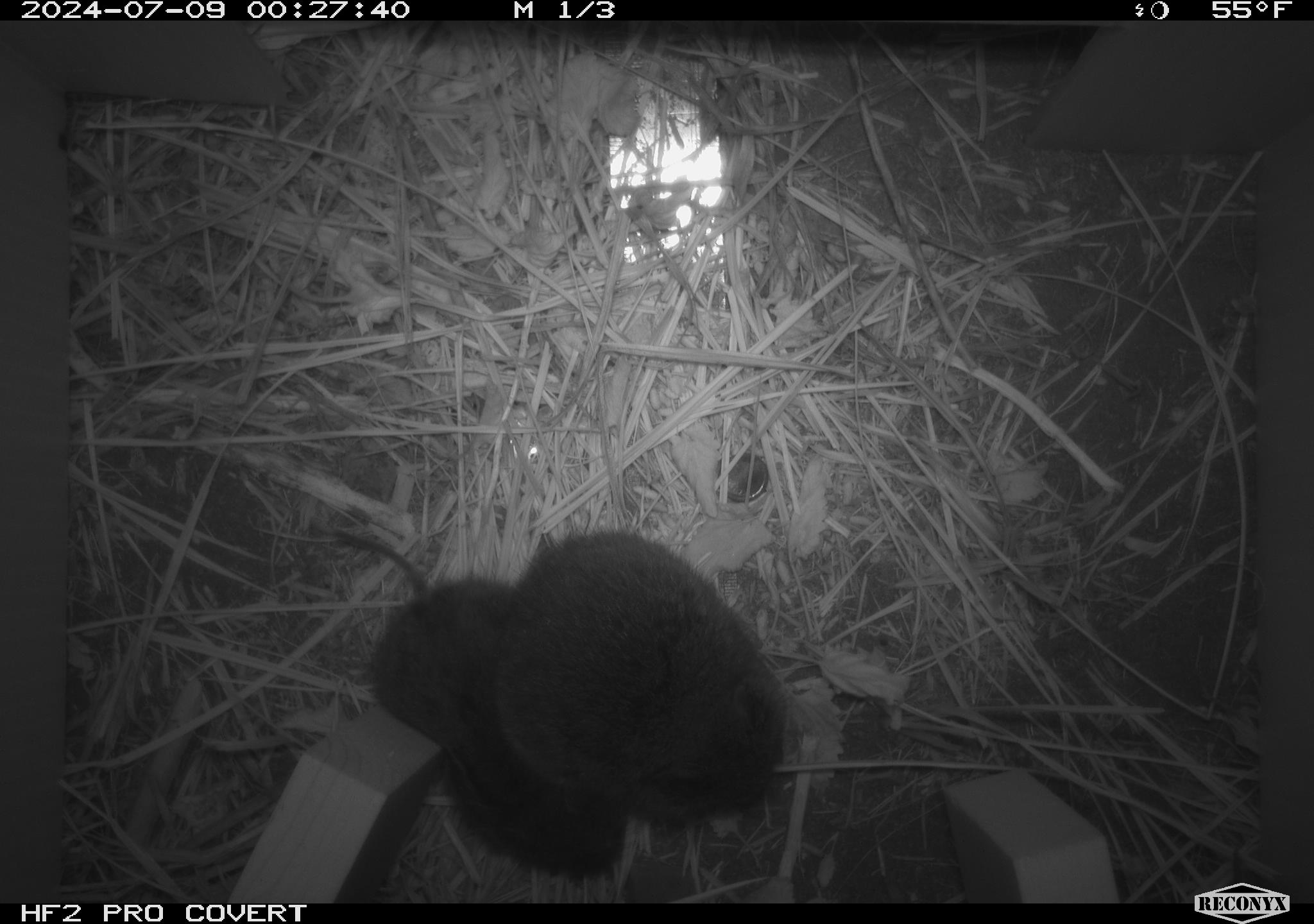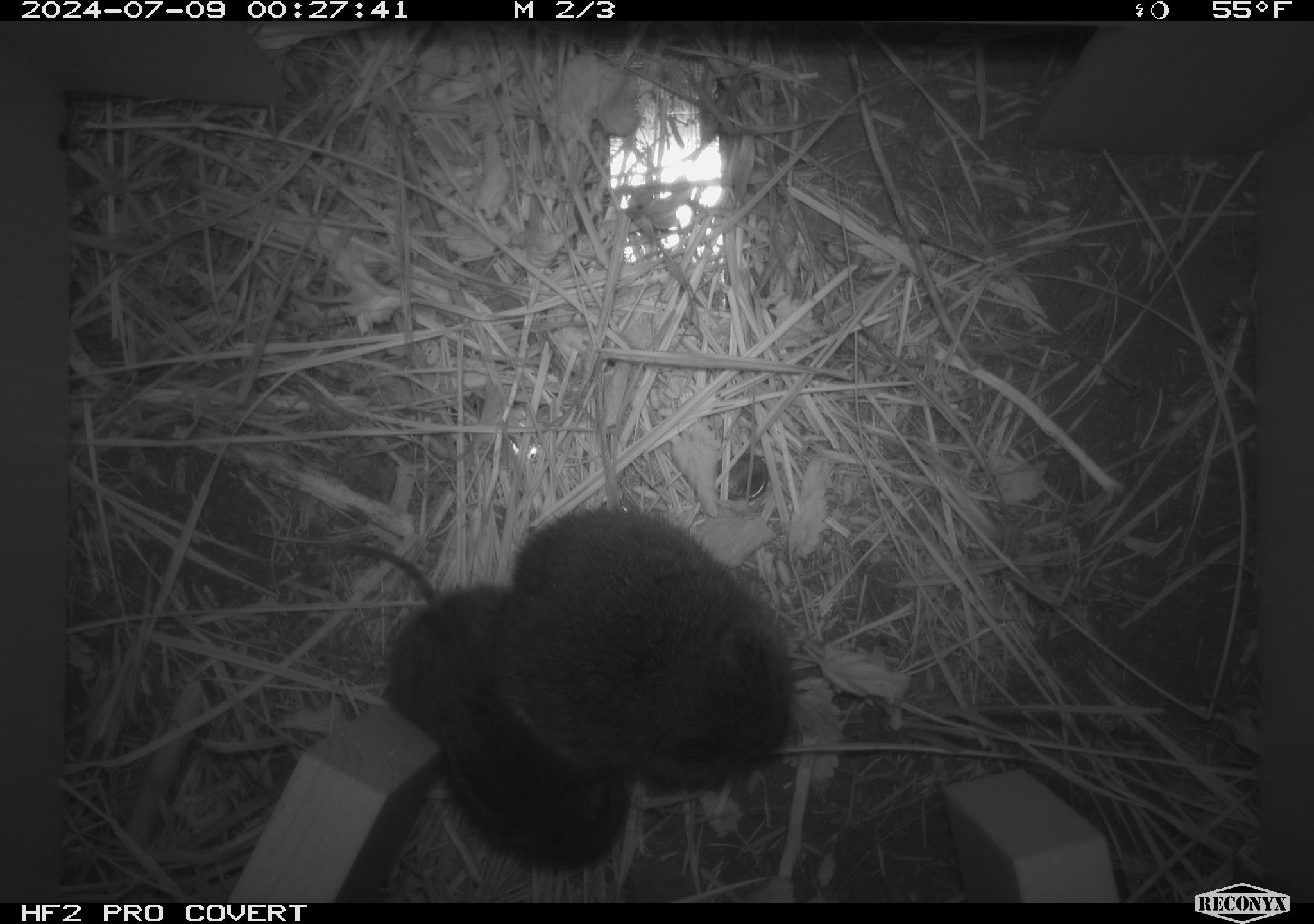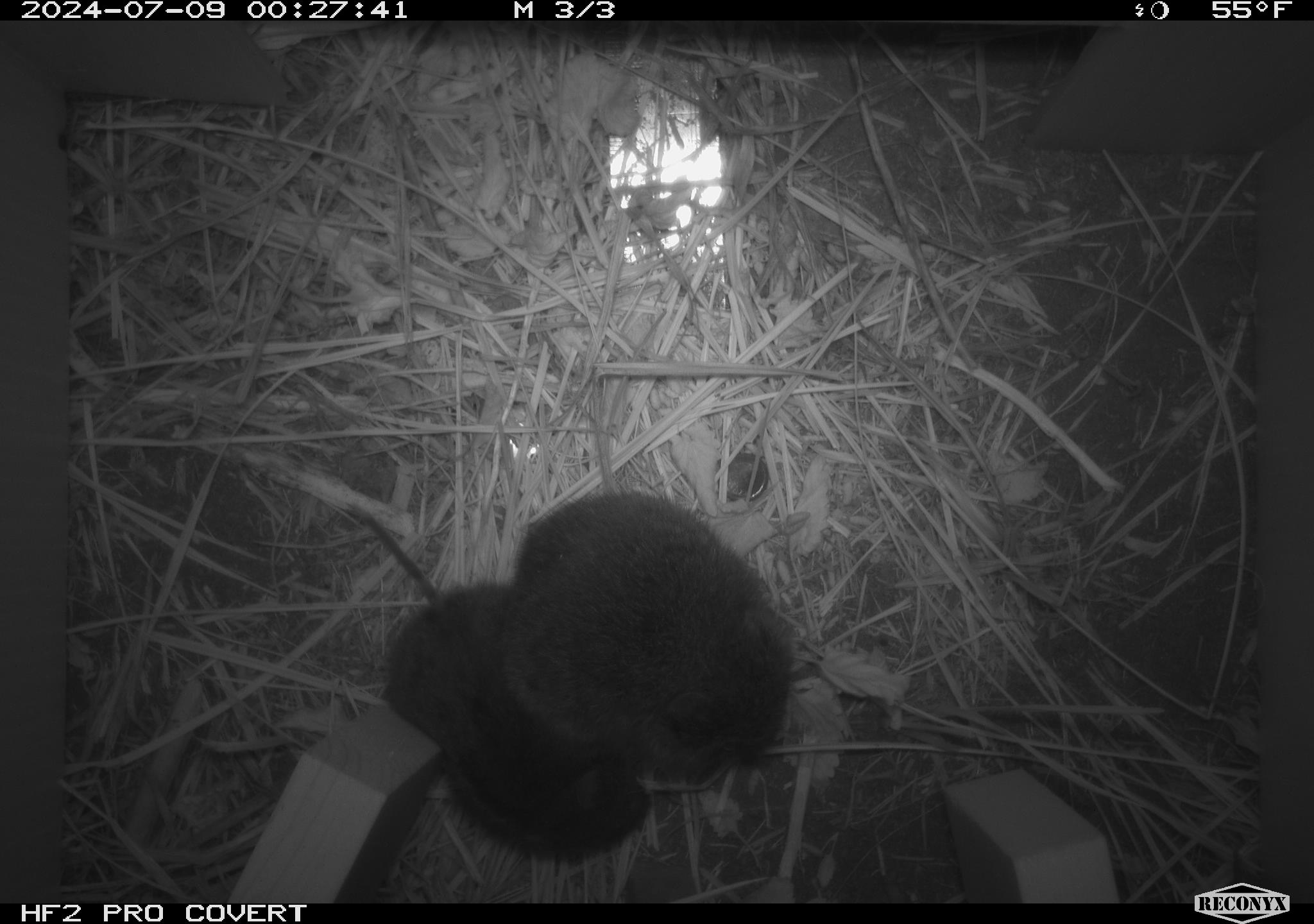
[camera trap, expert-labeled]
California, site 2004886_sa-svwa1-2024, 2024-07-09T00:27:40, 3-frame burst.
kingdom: Animalia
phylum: Chordata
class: Mammalia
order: Rodentia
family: Cricetidae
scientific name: Arvicolinae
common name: voles, lemmings, and muskrats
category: arvicolinae subfamily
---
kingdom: Animalia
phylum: Arthropoda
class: Malacostraca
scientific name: Malacostraca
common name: amphipods, crabs, isopods, krill, lobsters and shrimps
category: malacostracan